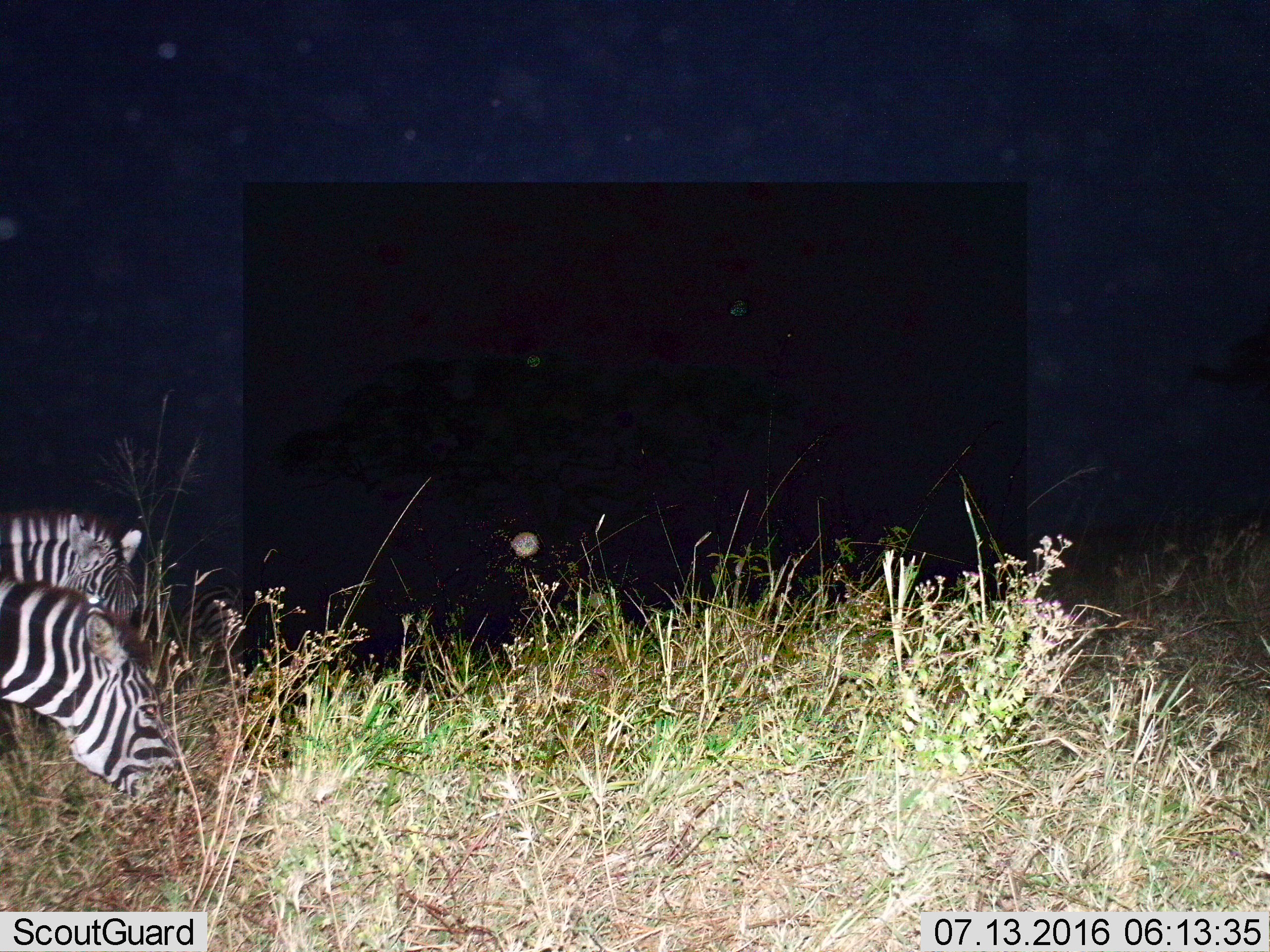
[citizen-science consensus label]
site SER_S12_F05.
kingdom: Animalia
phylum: Chordata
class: Mammalia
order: Perissodactyla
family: Equidae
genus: Equus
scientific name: Equus quagga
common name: plains zebra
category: zebraplains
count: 2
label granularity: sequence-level